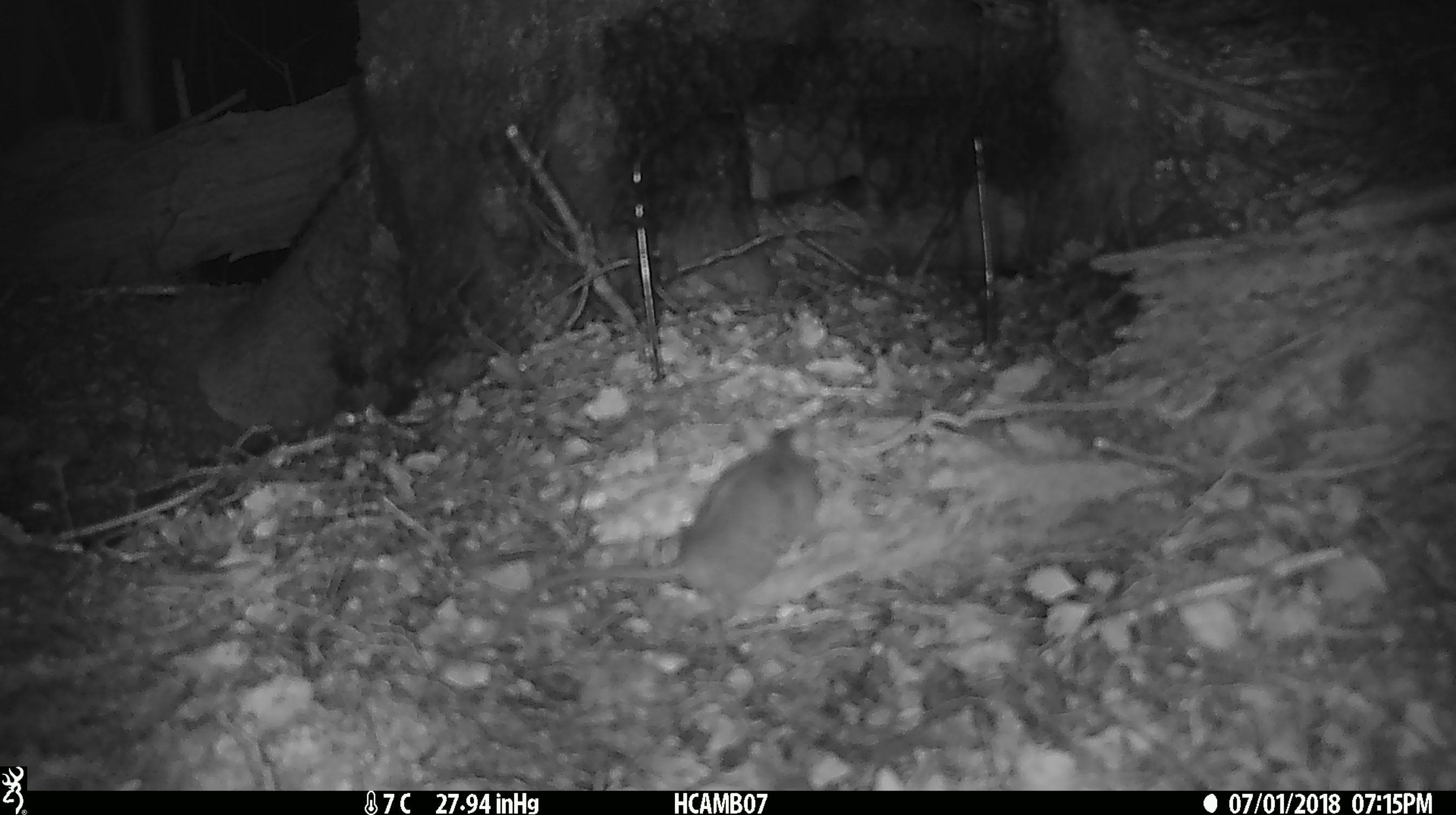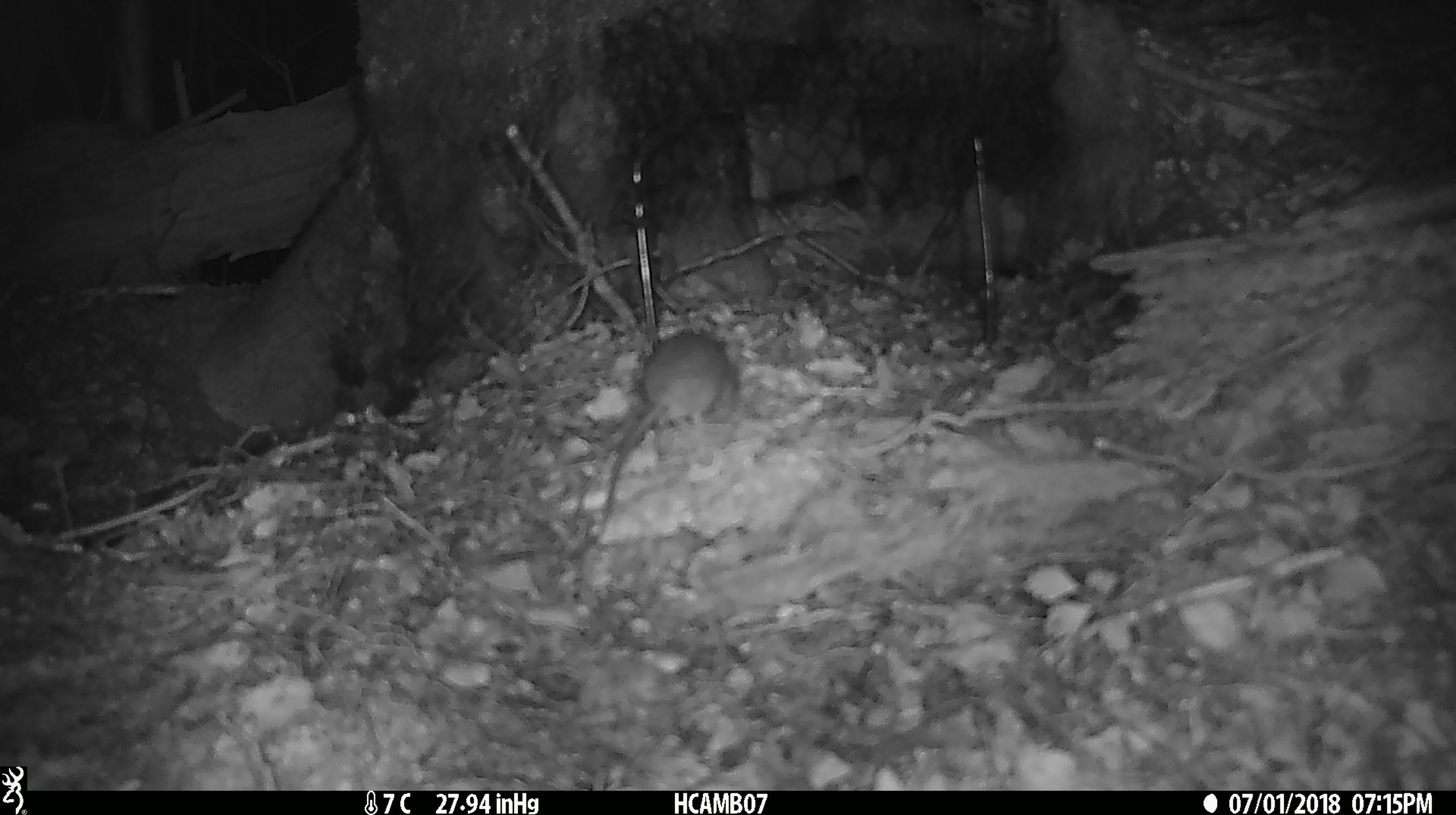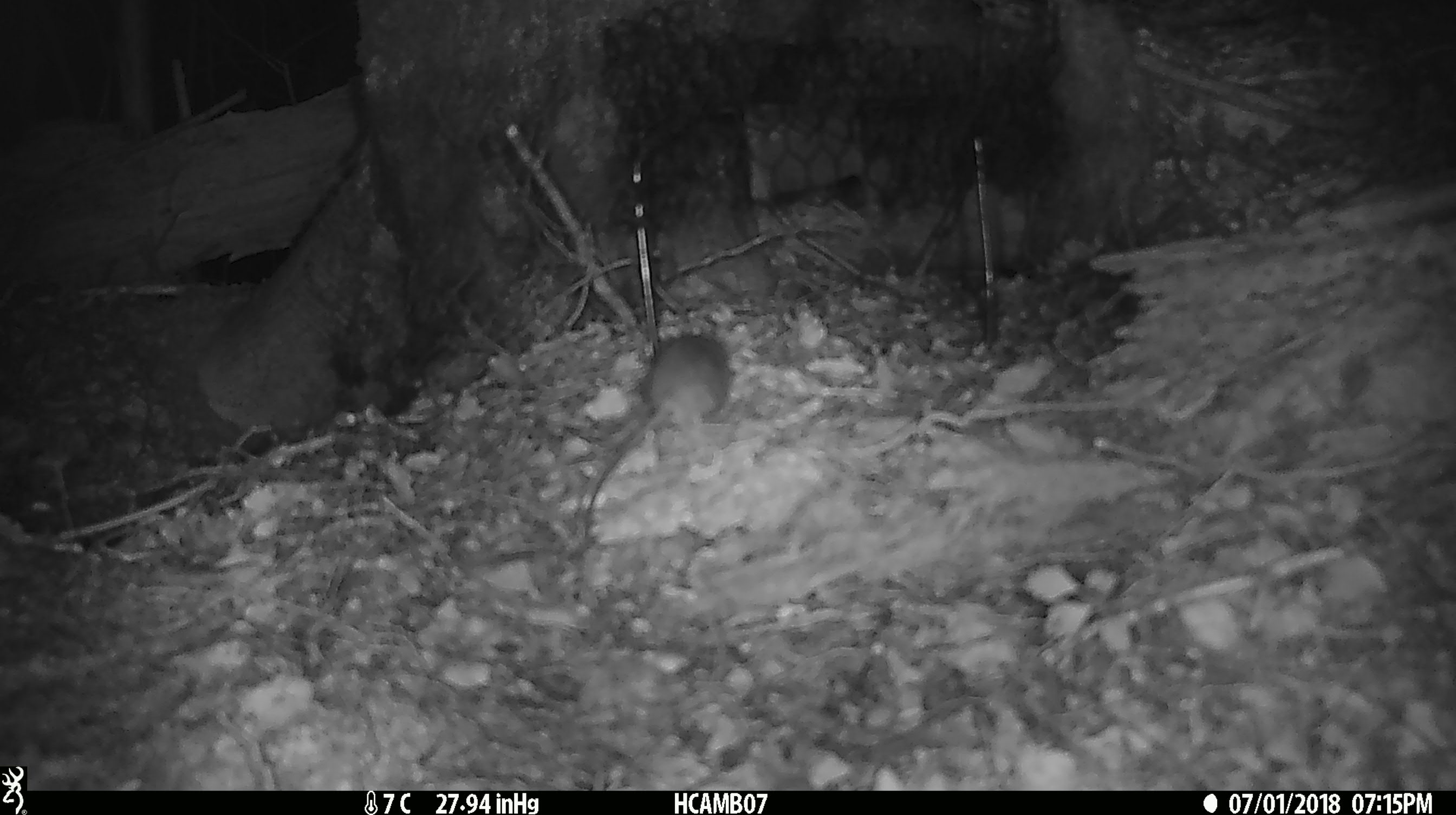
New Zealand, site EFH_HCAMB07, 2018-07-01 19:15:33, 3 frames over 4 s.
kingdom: Animalia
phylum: Chordata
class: Mammalia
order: Rodentia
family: Muridae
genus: Mus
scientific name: Mus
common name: mouse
Mouse (Mus).